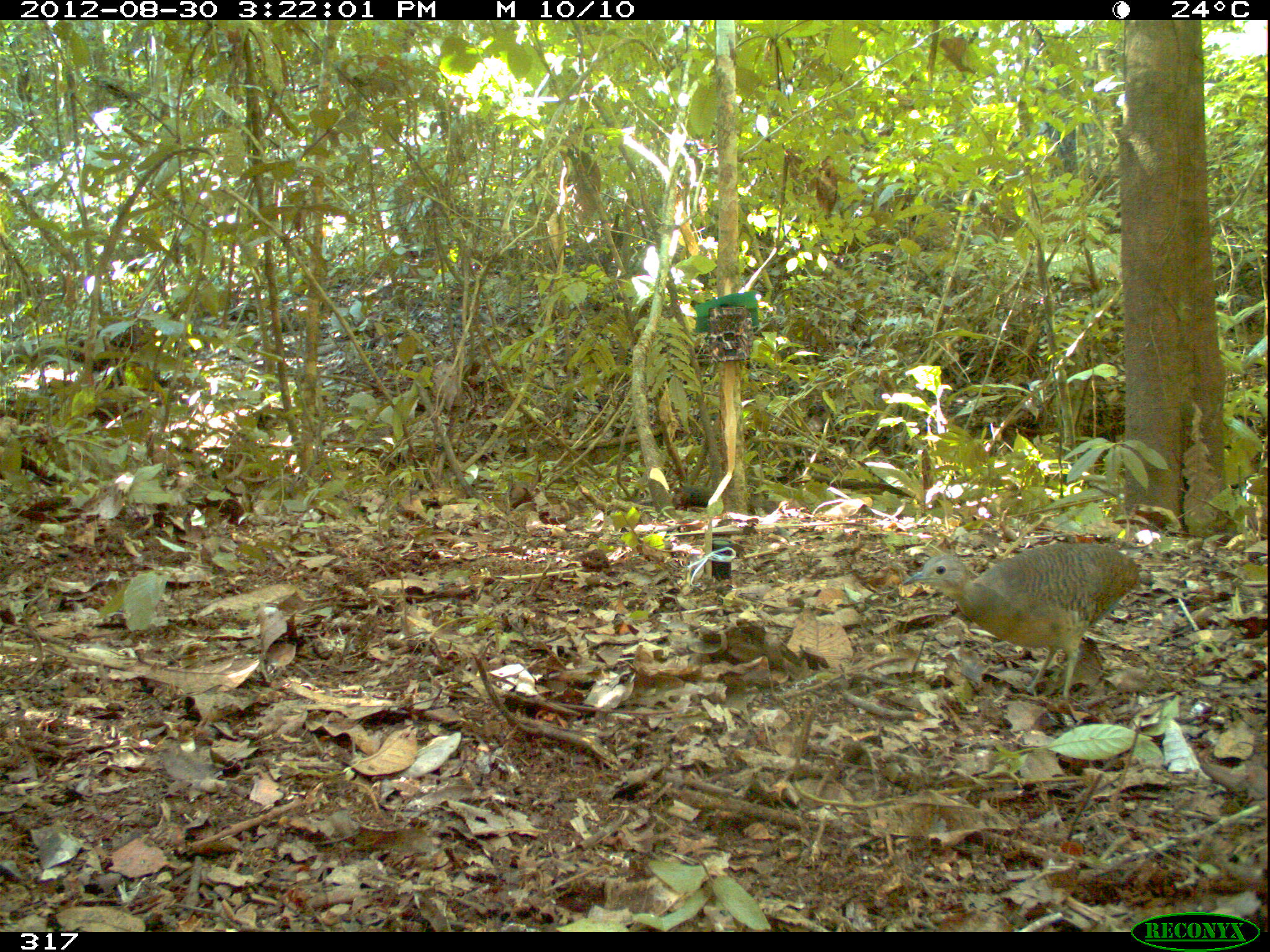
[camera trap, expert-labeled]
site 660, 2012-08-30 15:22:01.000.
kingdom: Animalia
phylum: Chordata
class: Aves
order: Galliformes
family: Phasianidae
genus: Alectoris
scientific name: Alectoris rufa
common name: red-legged partridge